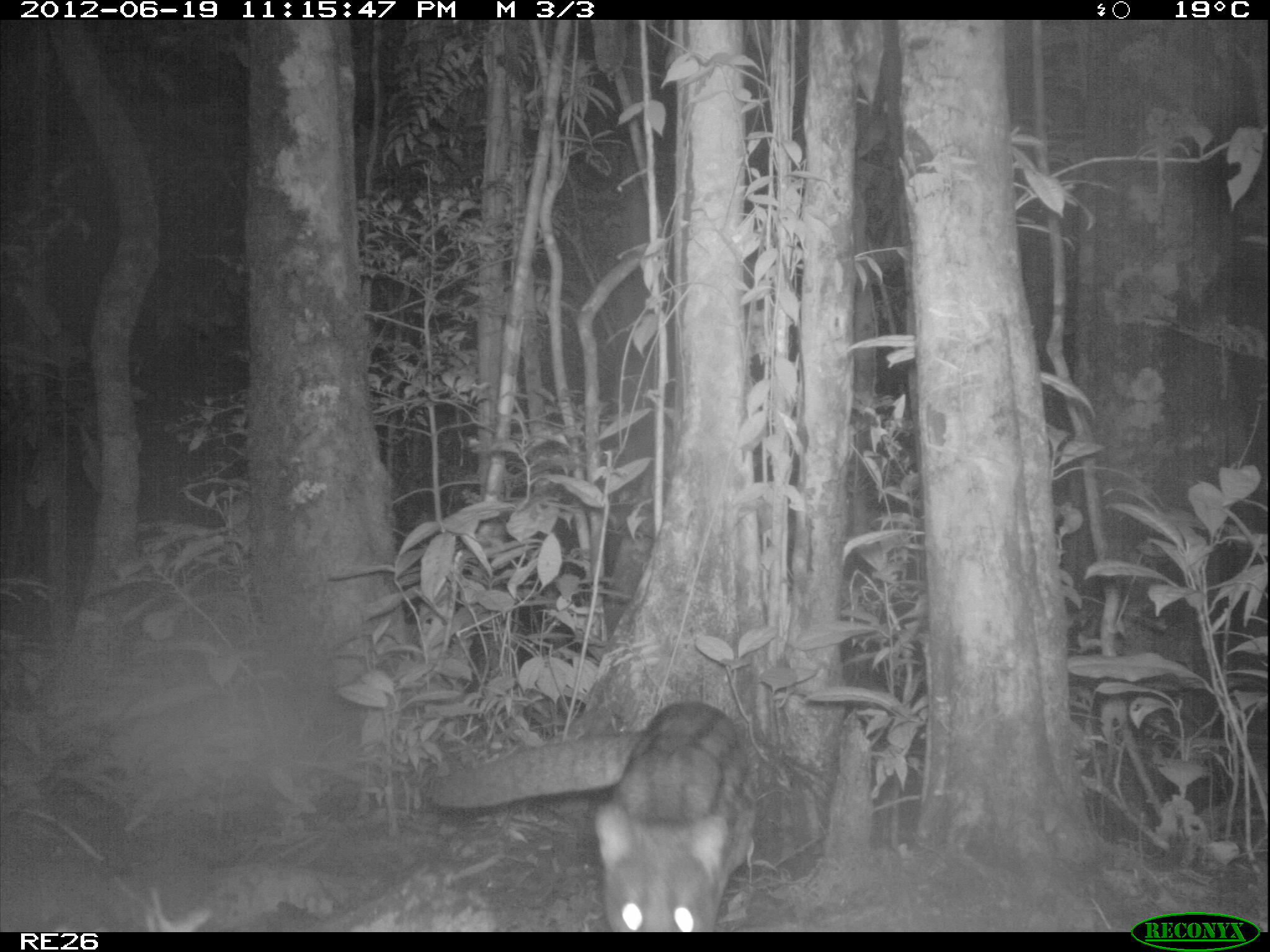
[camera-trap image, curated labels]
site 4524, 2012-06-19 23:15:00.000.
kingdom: Animalia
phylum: Chordata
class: Mammalia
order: Carnivora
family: Eupleridae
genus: Fossa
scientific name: Fossa fossana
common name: fanaloka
Fossa fossana (fanaloka), count 1.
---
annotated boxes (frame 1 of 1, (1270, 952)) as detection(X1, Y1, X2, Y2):
fossa fossana: detection(411, 698, 760, 930)